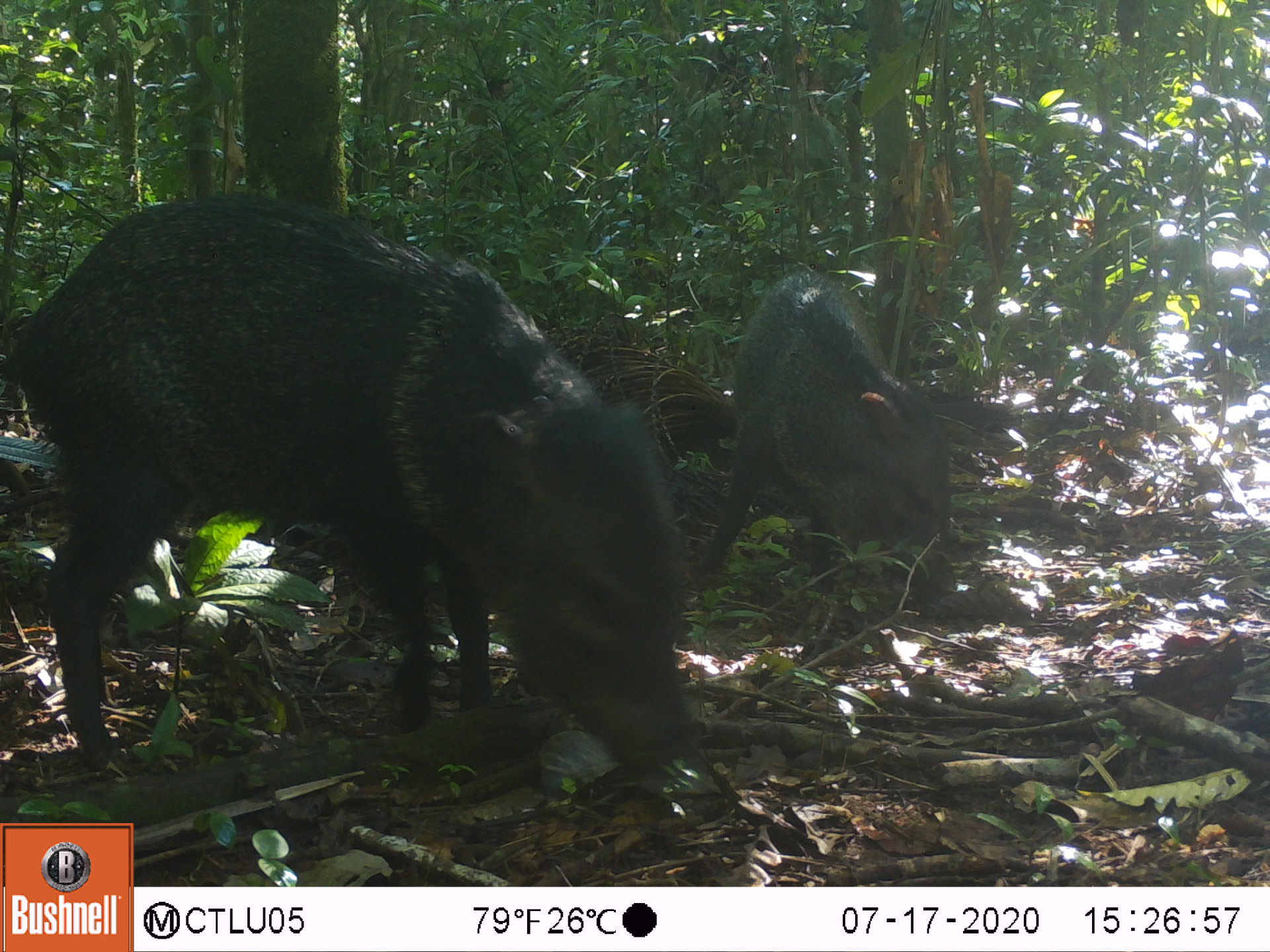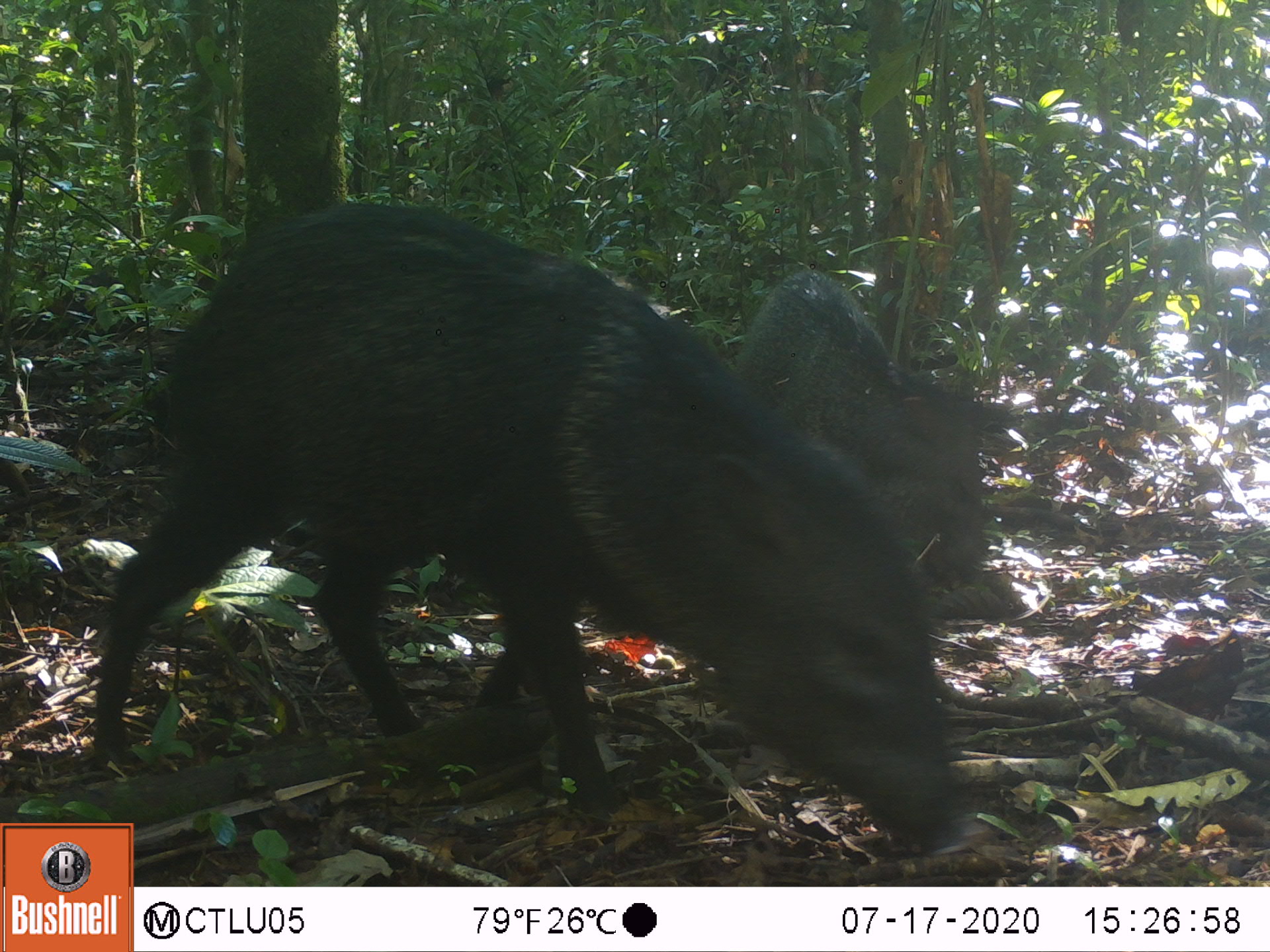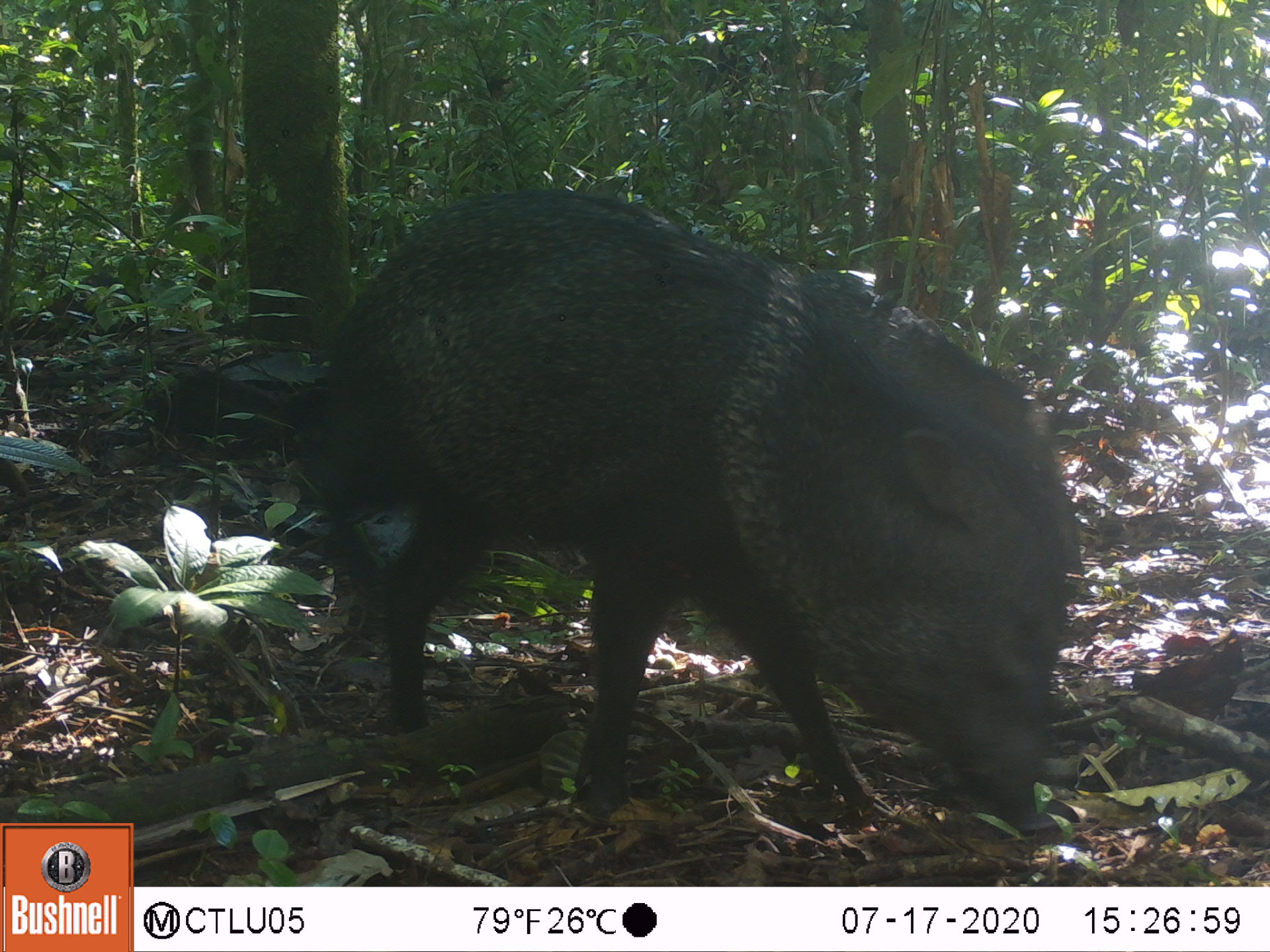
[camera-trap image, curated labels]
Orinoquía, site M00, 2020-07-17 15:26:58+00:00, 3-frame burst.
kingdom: Animalia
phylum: Chordata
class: Mammalia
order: Artiodactyla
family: Tayassuidae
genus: Pecari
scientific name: Pecari tajacu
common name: collared peccary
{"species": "collared peccary (Pecari tajacu)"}